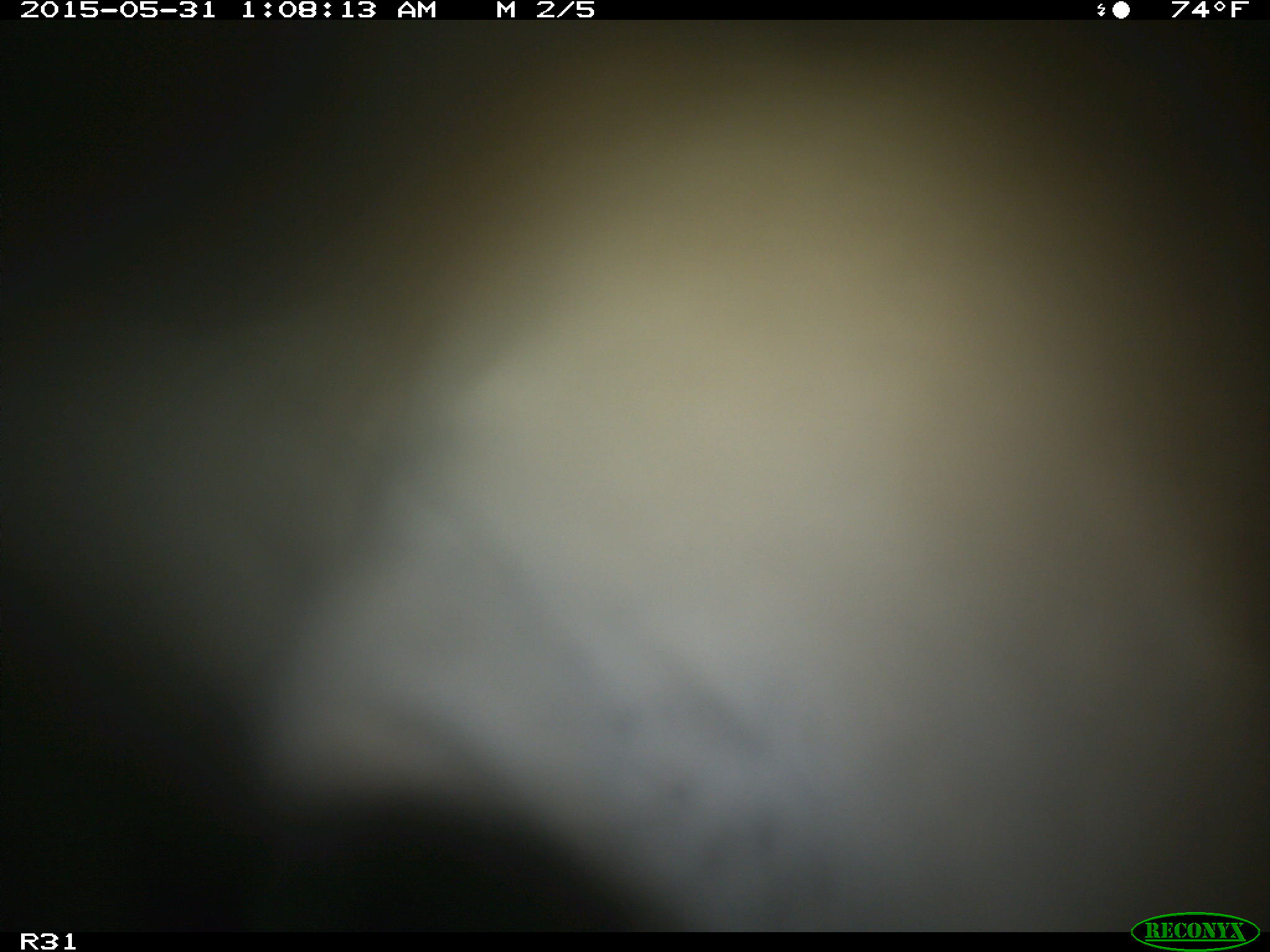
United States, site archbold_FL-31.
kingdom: Animalia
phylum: Chordata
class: Mammalia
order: Artiodactyla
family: Bovidae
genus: Bos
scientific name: Bos taurus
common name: domestic cow